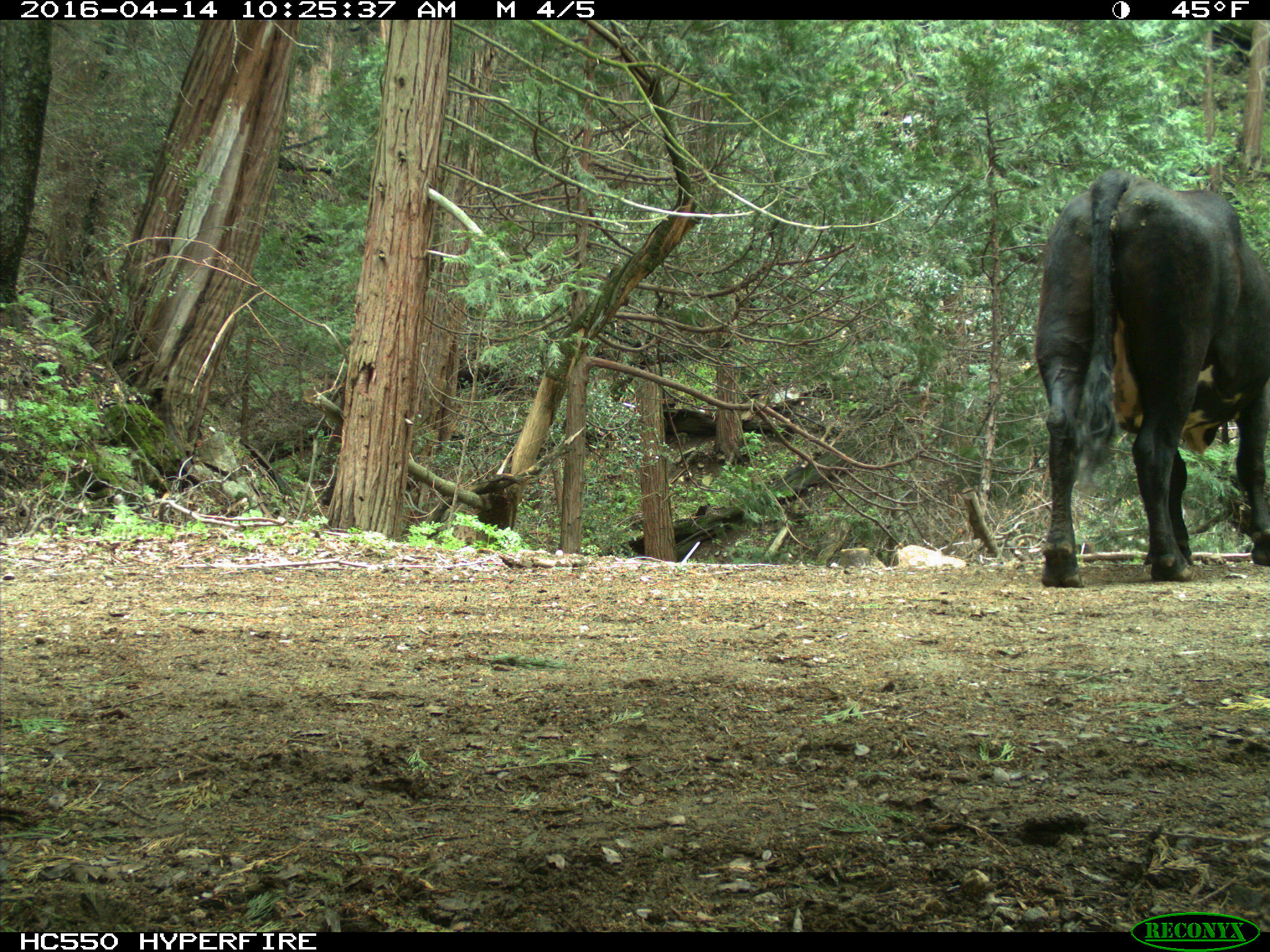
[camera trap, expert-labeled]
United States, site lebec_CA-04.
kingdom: Animalia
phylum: Chordata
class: Mammalia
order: Artiodactyla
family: Bovidae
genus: Bos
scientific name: Bos taurus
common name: domestic cow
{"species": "Bos taurus (domestic cow)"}